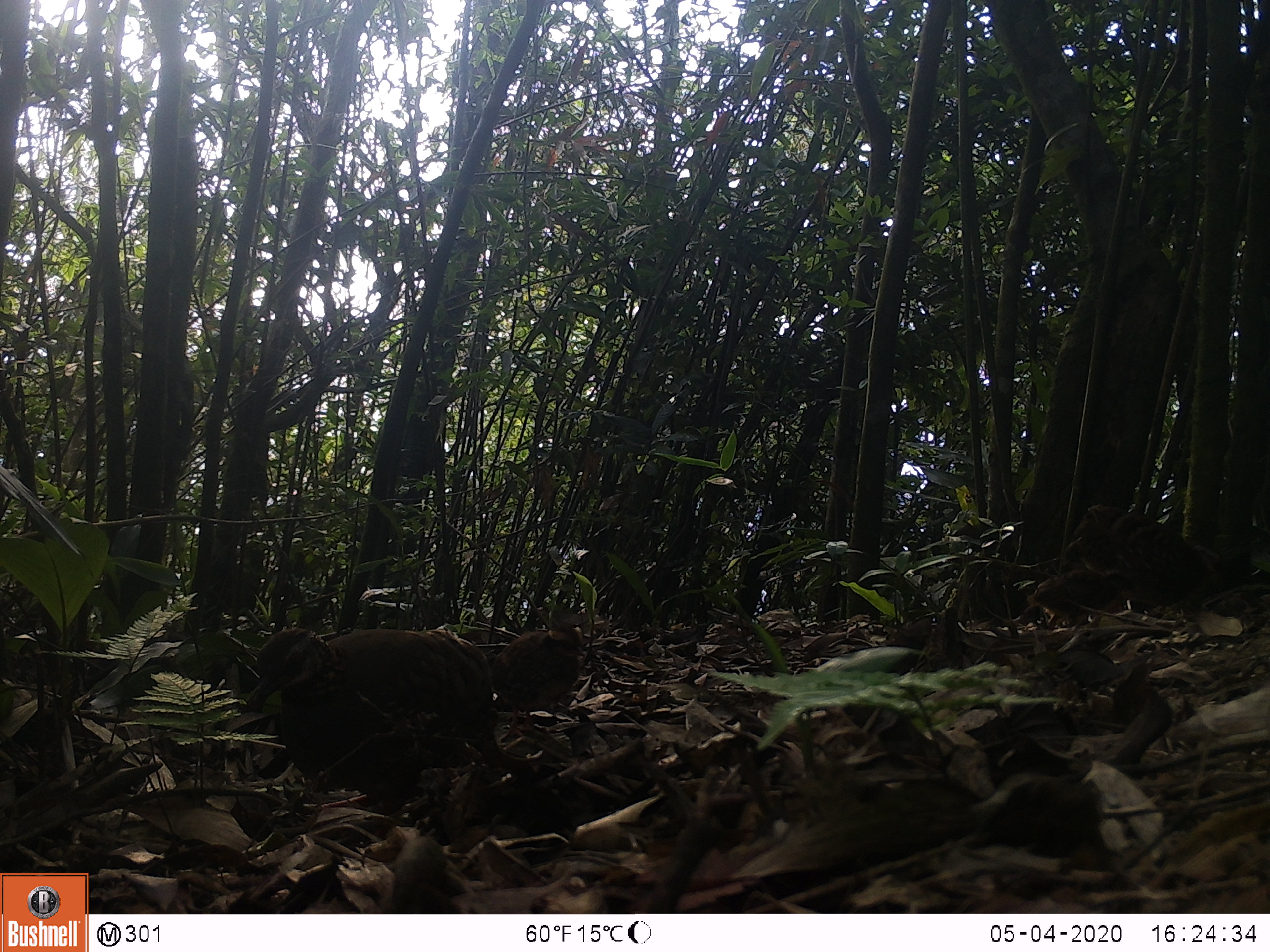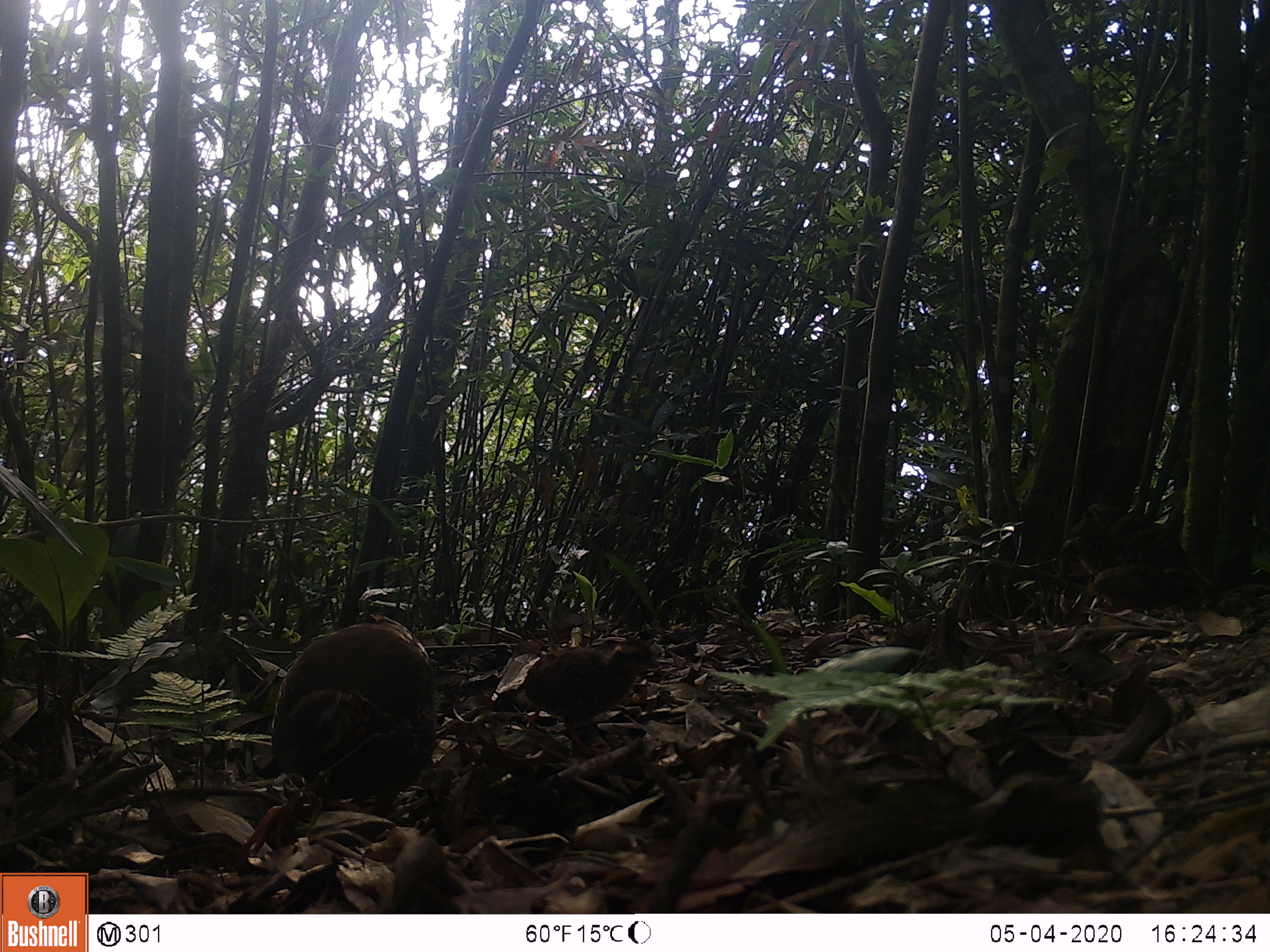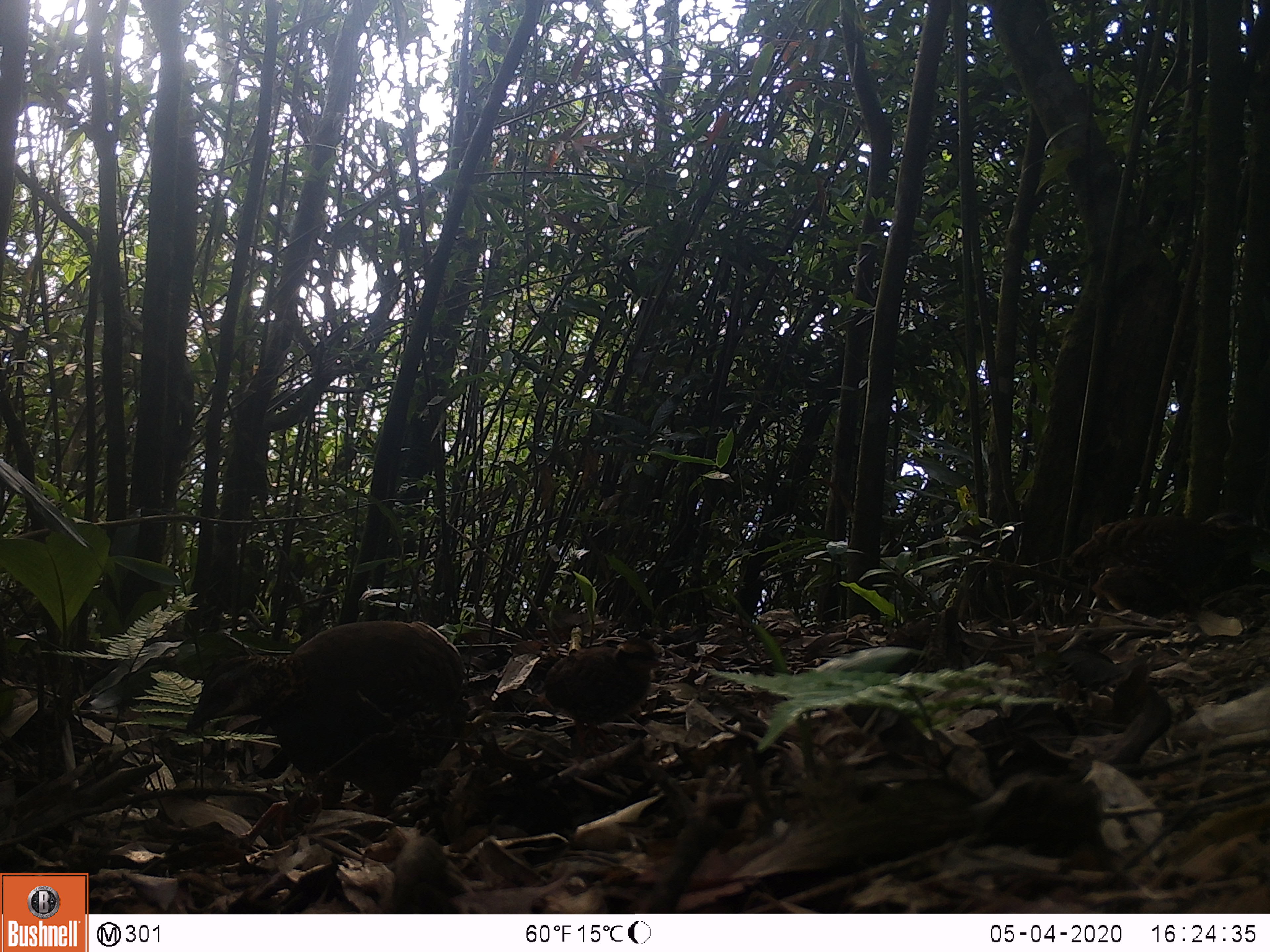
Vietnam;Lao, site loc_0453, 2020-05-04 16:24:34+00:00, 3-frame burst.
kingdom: Animalia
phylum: Chordata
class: Aves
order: Galliformes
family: Phasianidae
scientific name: Phasianidae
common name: partridge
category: unidentified partridge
Unidentified partridge (partridge) (Phasianidae). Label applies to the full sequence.